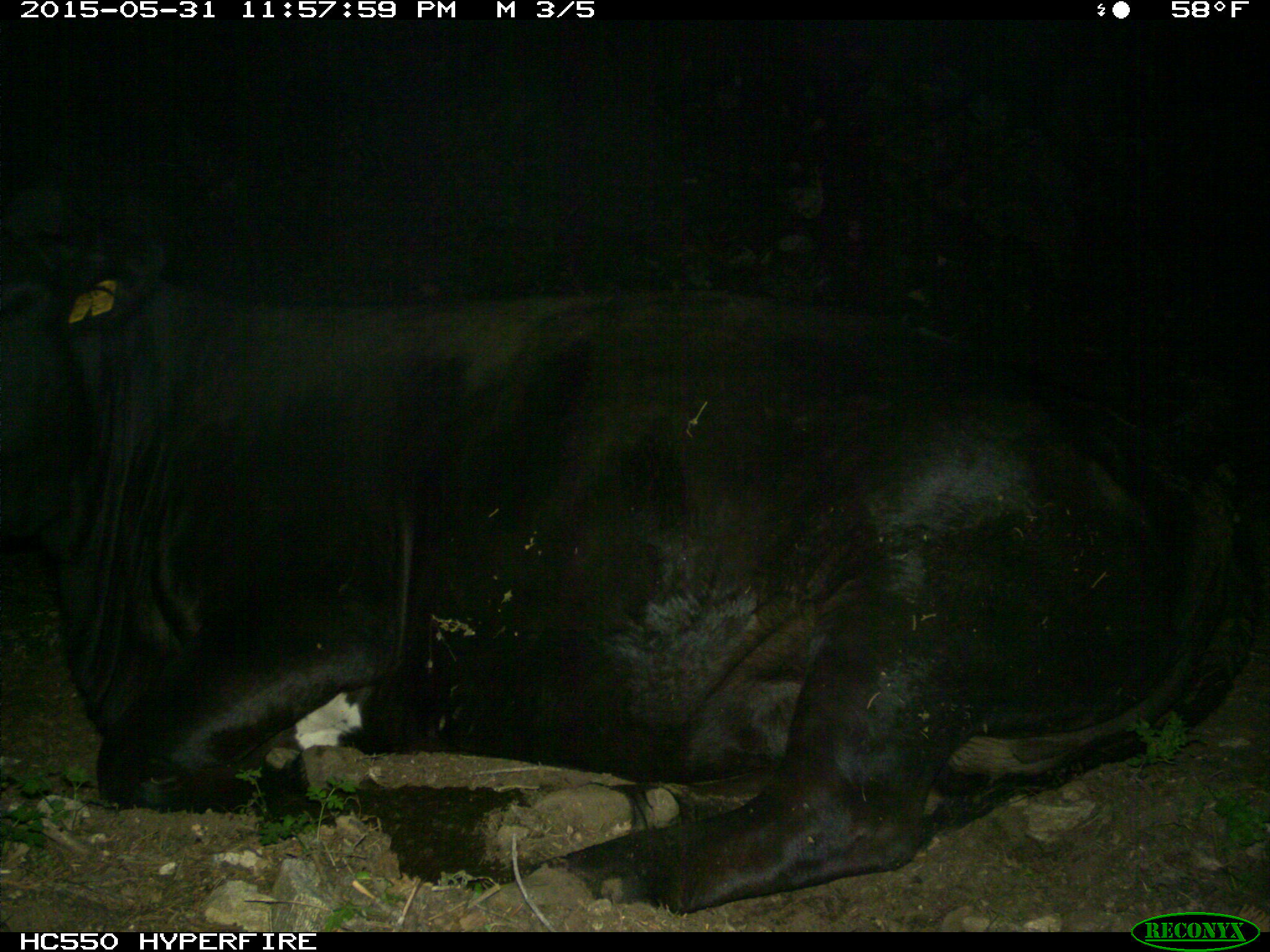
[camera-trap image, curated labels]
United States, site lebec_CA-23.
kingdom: Animalia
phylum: Chordata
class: Mammalia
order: Artiodactyla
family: Bovidae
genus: Bos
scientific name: Bos taurus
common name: domestic cow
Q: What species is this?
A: Bos taurus (domestic cow).